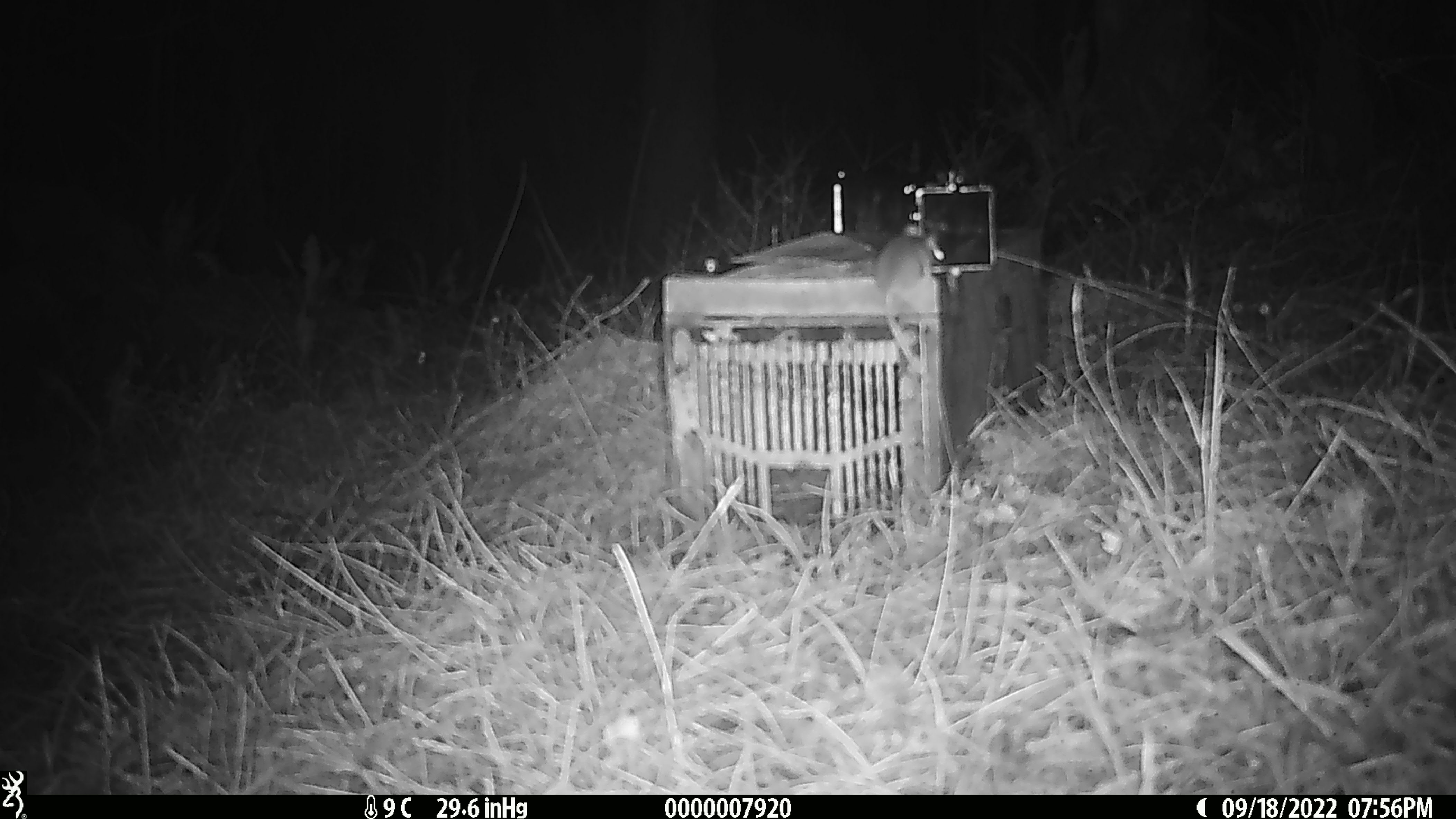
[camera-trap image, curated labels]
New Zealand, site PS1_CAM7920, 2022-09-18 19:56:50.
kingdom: Animalia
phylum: Chordata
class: Mammalia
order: Rodentia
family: Muridae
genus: Mus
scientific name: Mus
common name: mouse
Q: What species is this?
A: Mouse (Mus).